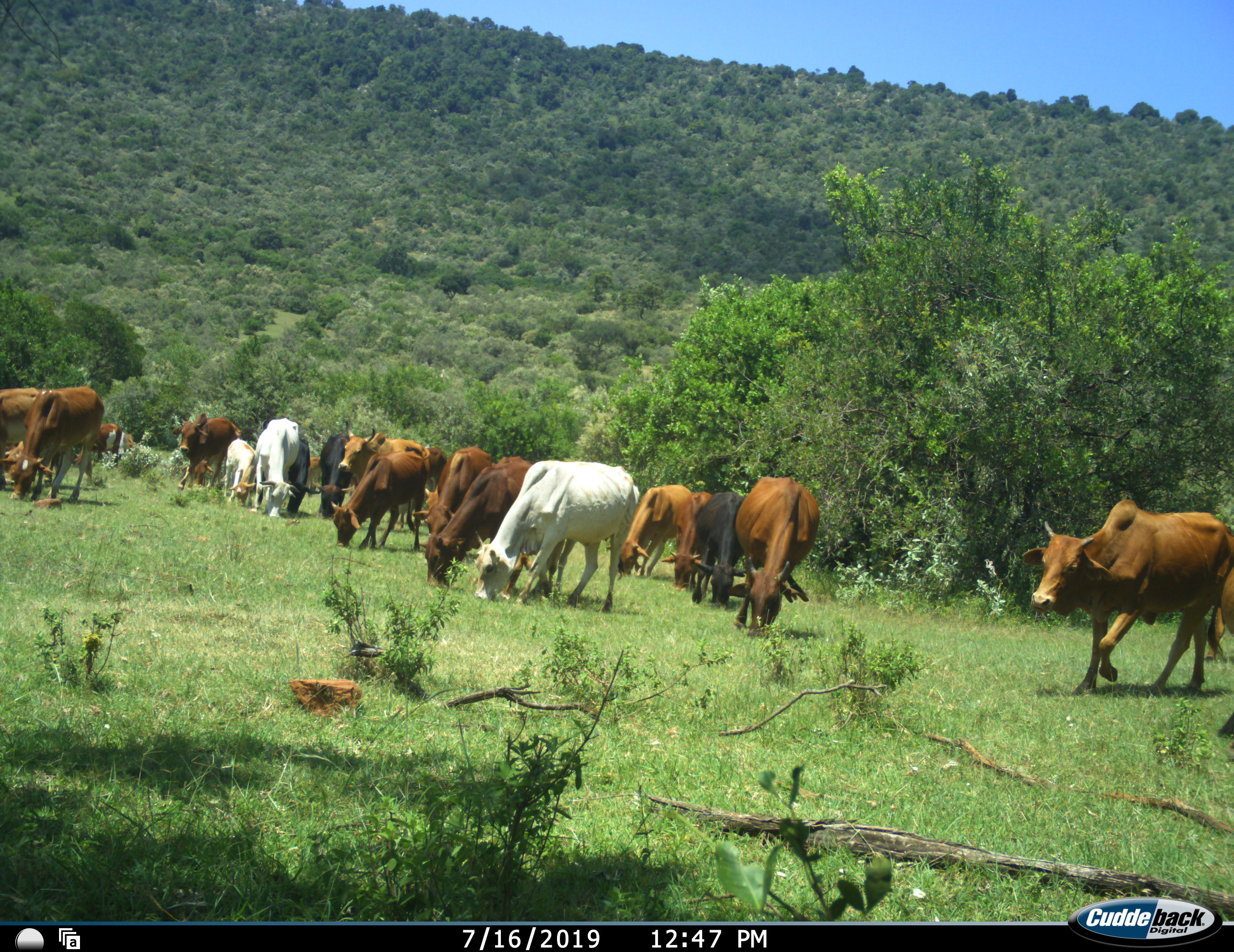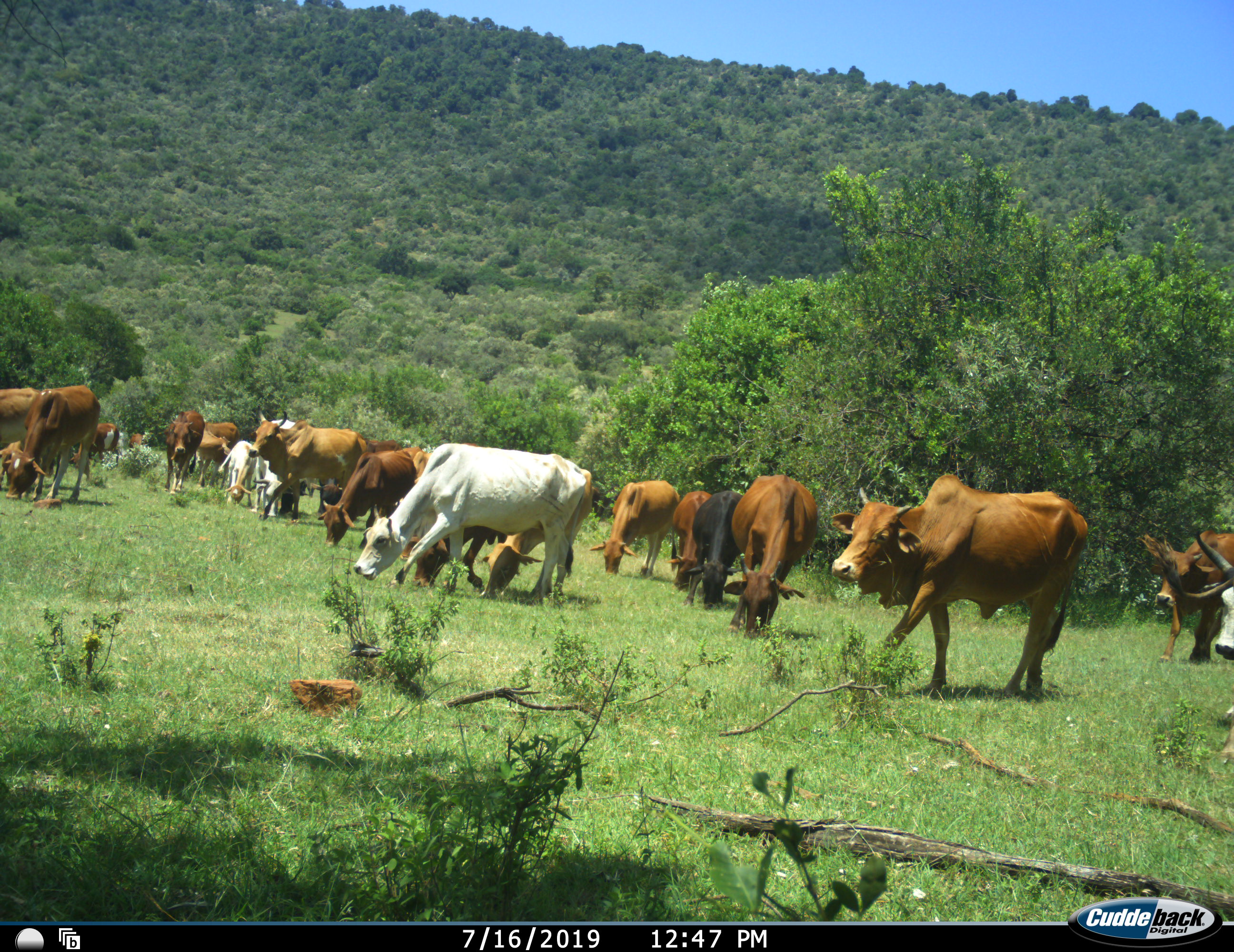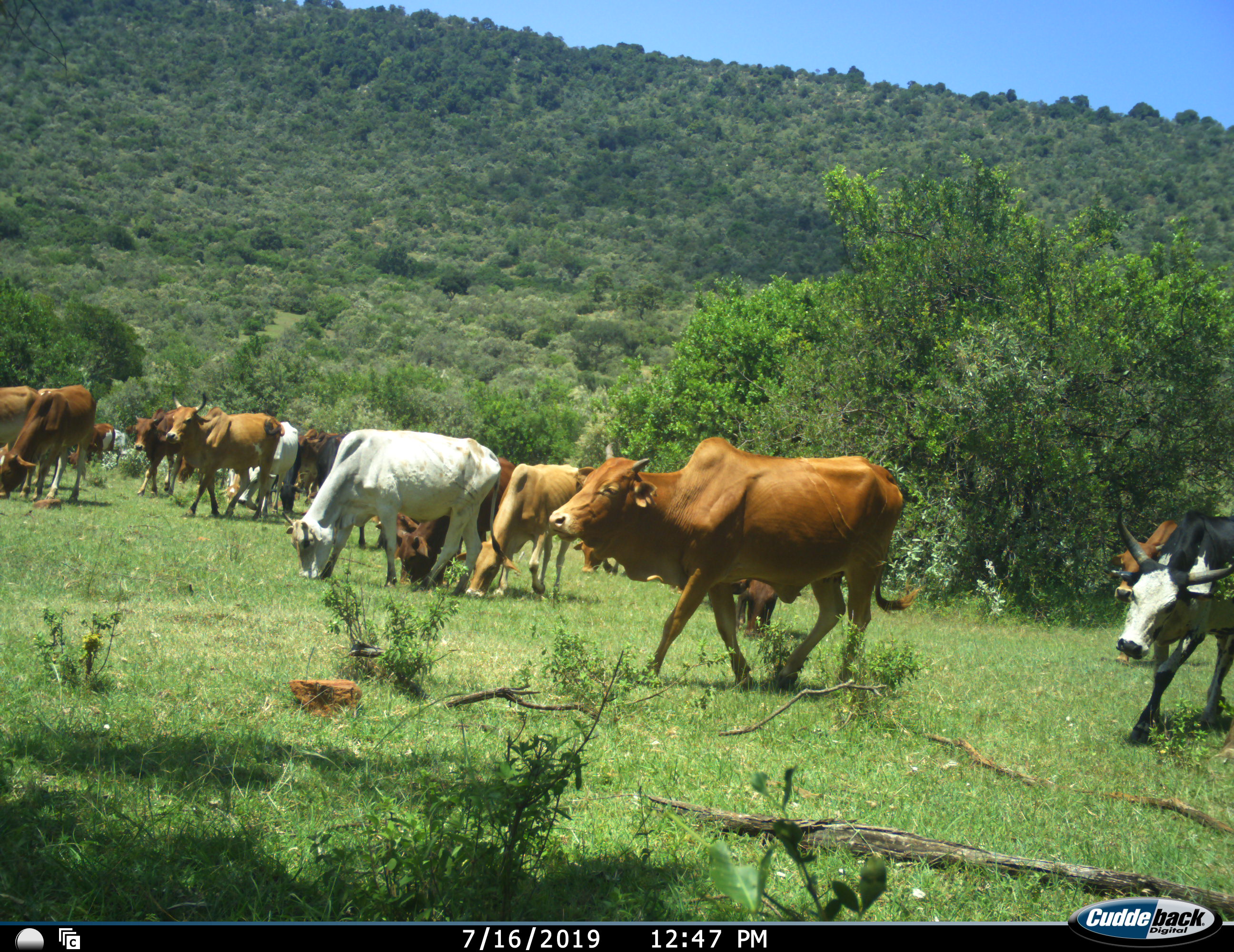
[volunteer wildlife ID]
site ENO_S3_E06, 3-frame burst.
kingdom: Animalia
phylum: Chordata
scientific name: Vertebrata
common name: domestic animal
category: domesticanimal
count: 11-50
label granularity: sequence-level